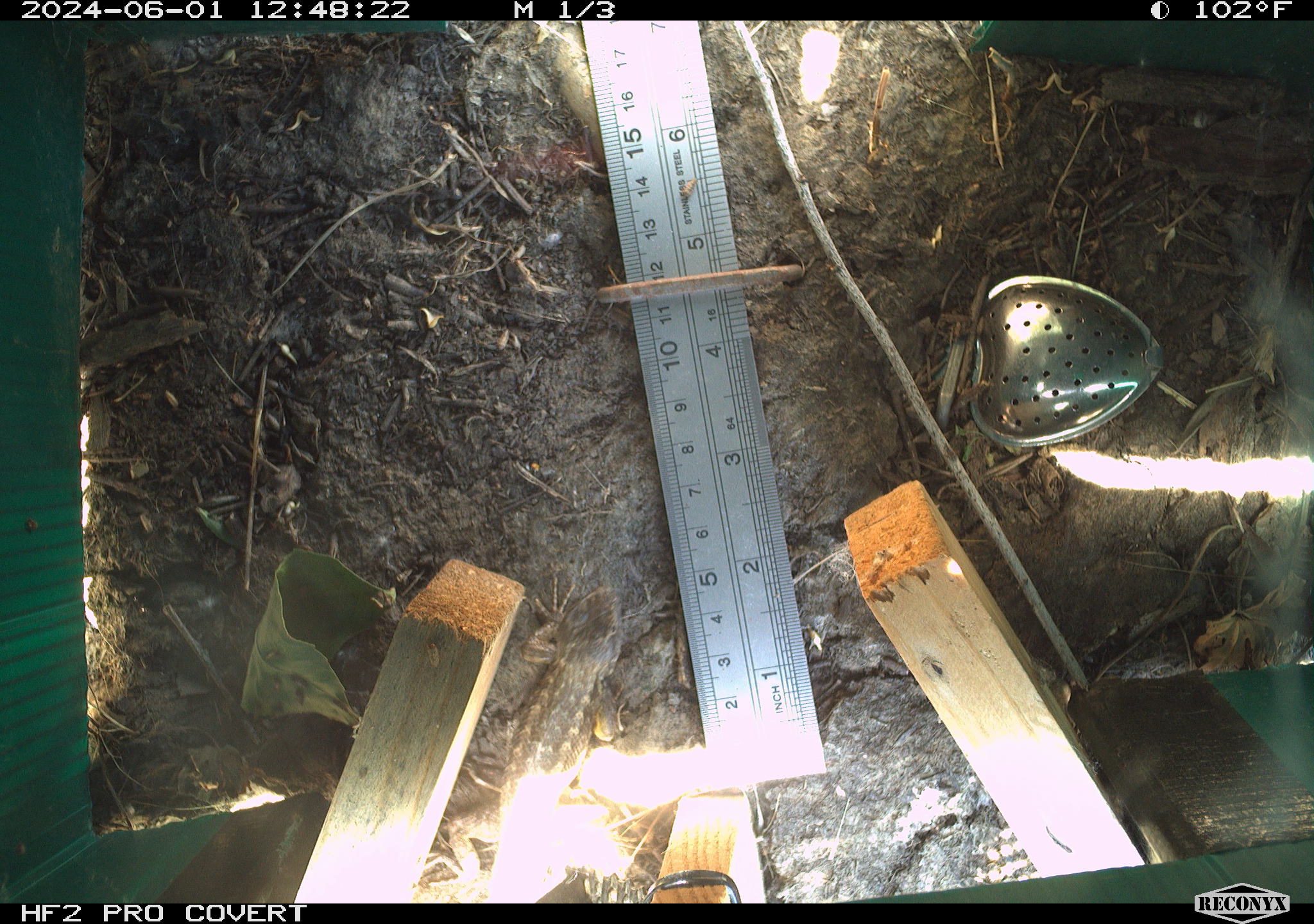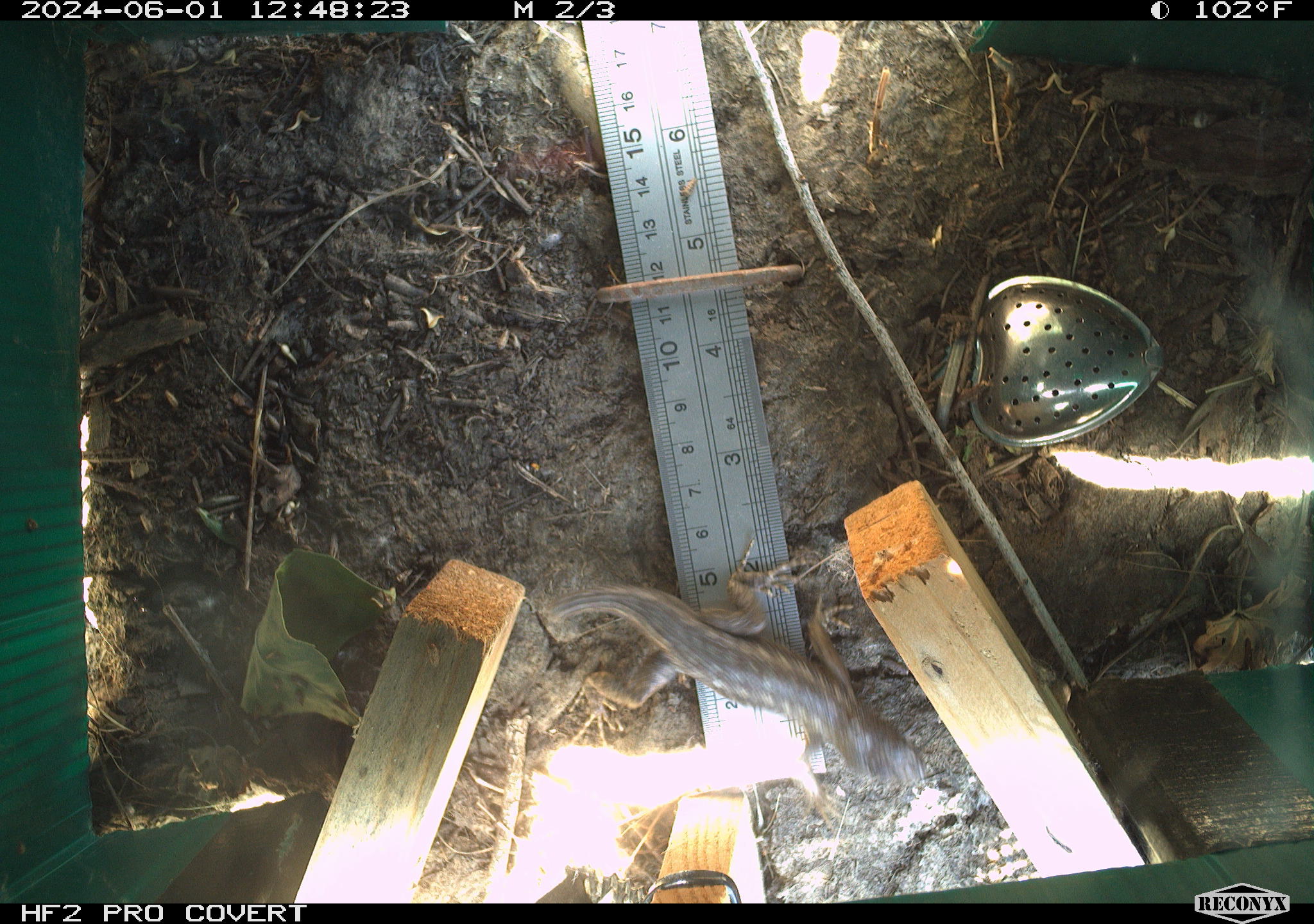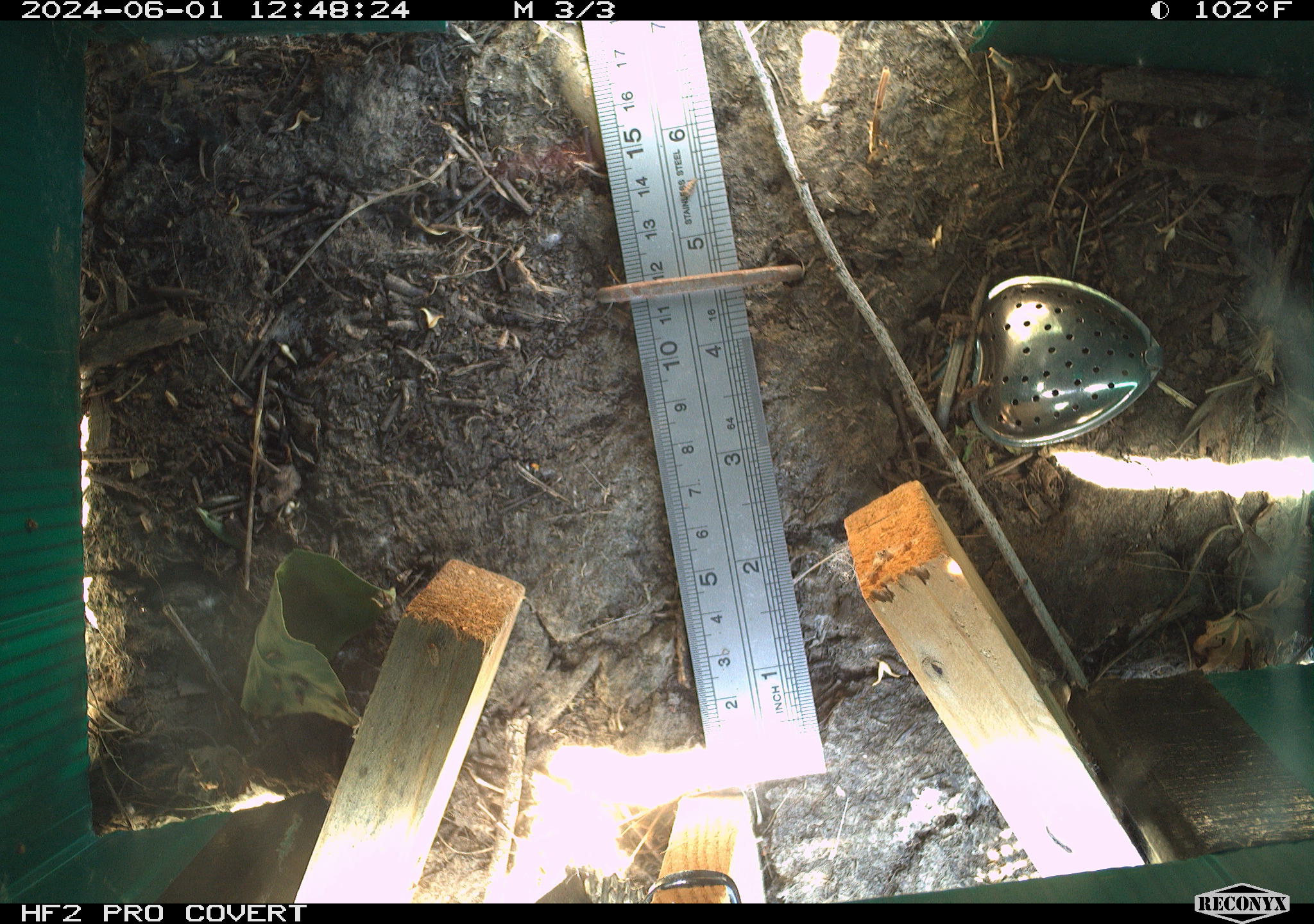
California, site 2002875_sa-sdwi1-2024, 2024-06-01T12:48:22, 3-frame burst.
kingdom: Animalia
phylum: Chordata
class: Reptilia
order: Squamata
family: Phrynosomatidae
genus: Sceloporus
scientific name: Sceloporus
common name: spiny lizards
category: sceloporus species